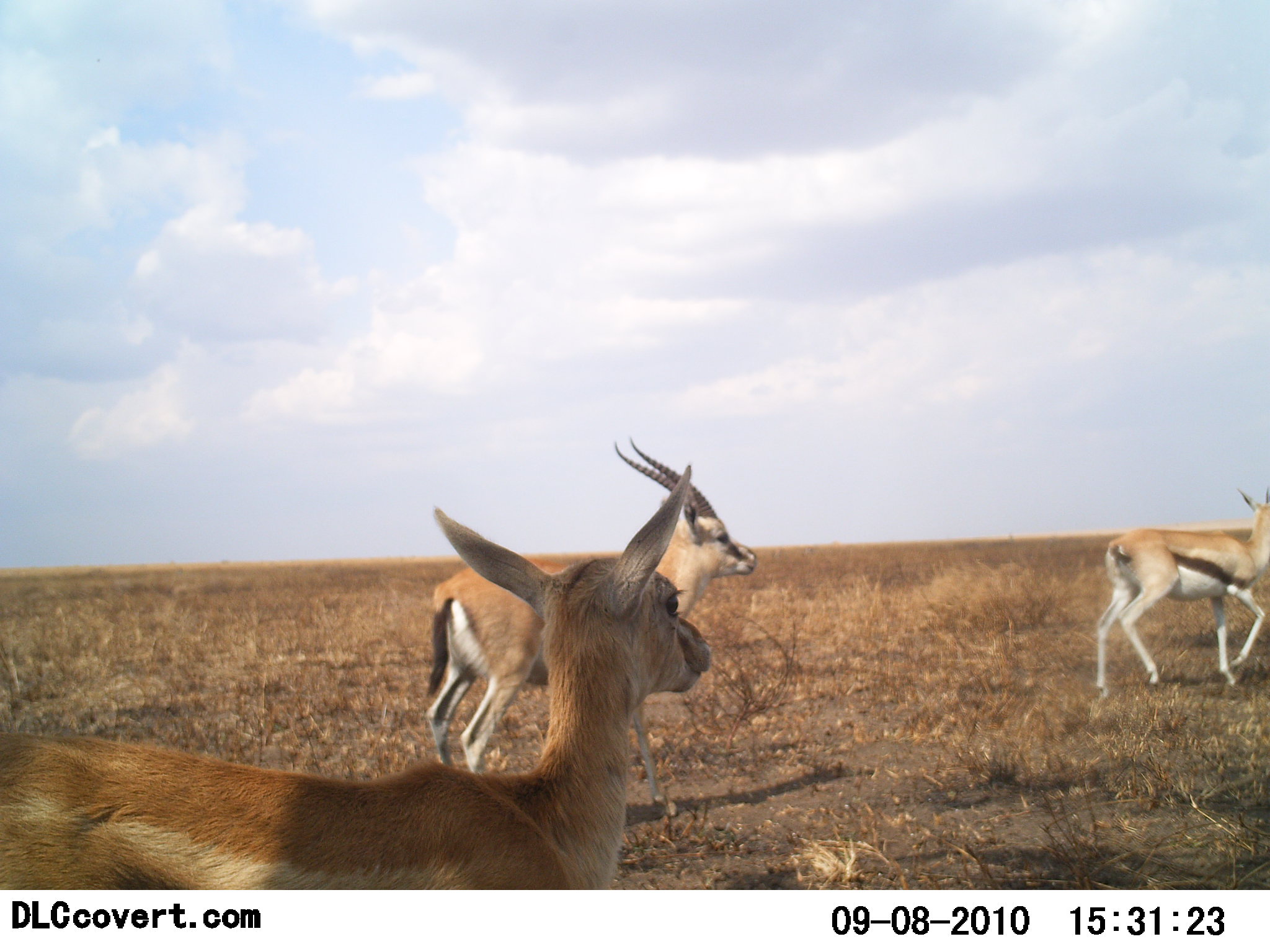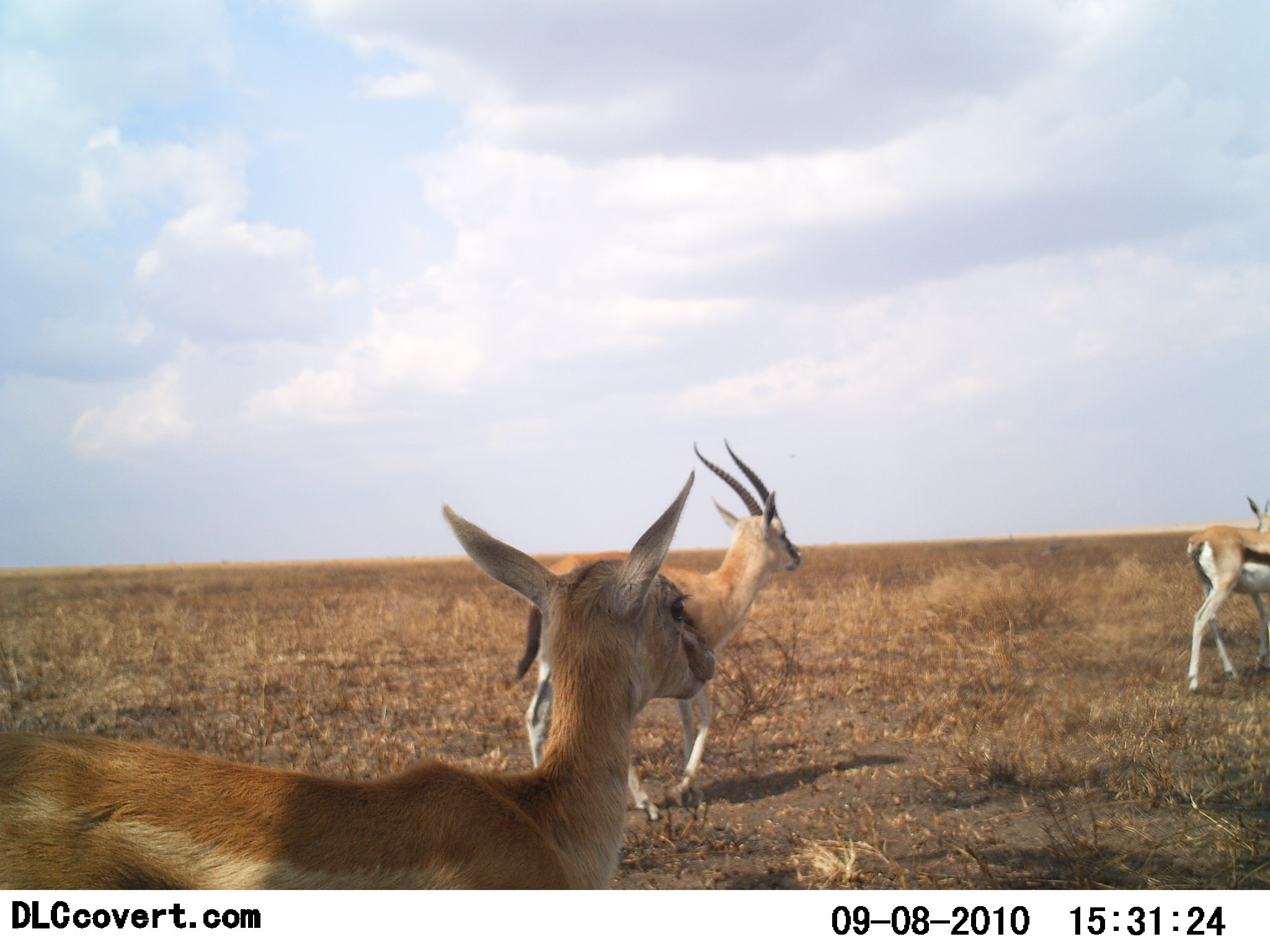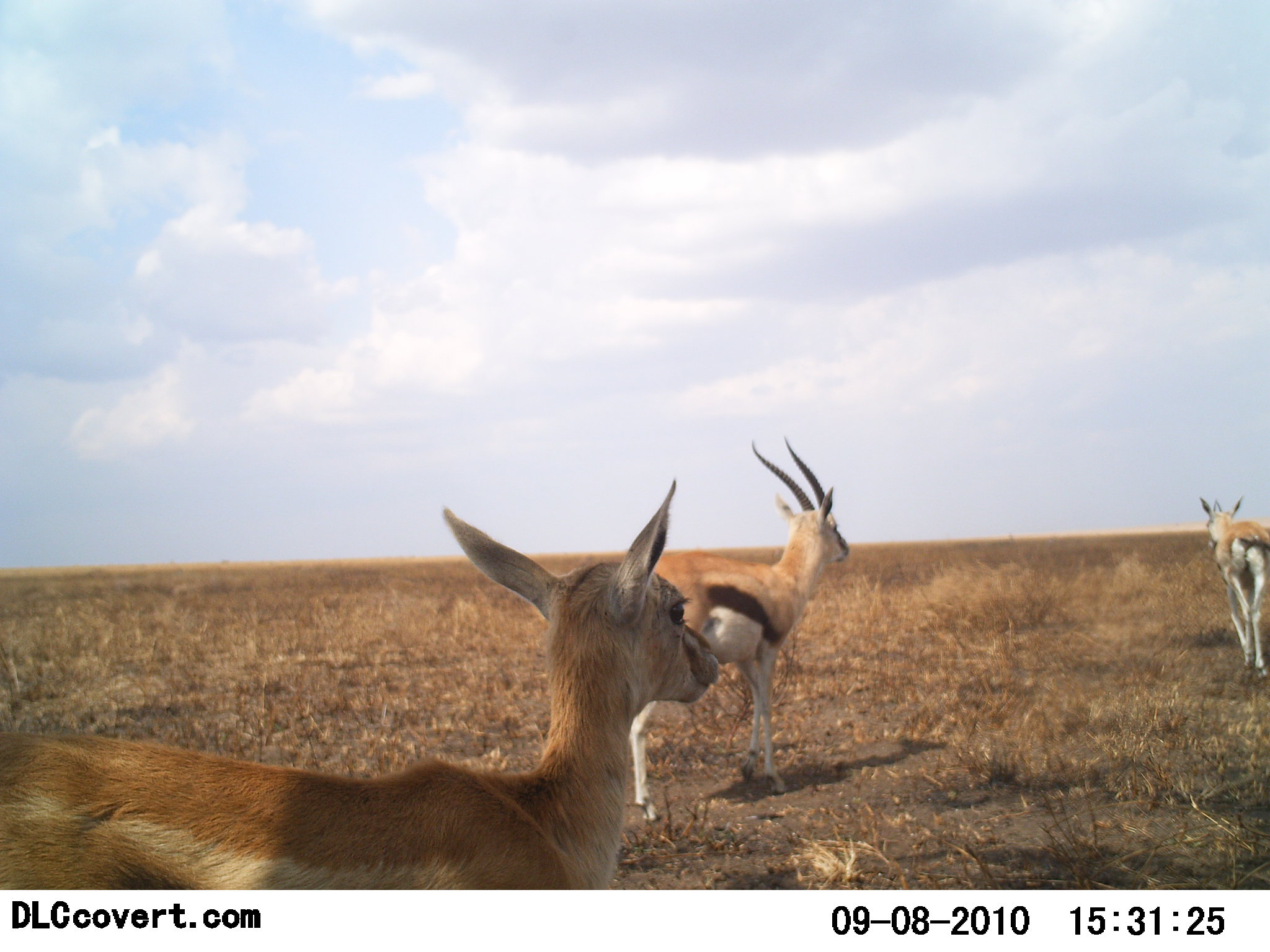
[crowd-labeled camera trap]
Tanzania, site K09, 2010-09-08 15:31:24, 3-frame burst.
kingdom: Animalia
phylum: Chordata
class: Mammalia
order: Artiodactyla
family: Bovidae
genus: Eudorcas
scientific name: Eudorcas thomsonii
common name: thomson's gazelle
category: gazellethomsons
Gazellethomsons (thomson's gazelle) (Eudorcas thomsonii), count 3. Behavior (volunteer vote fractions): standing 35%, resting 0%, moving 96%, interacting 0%. Young present (vote fraction): 30%. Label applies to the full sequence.